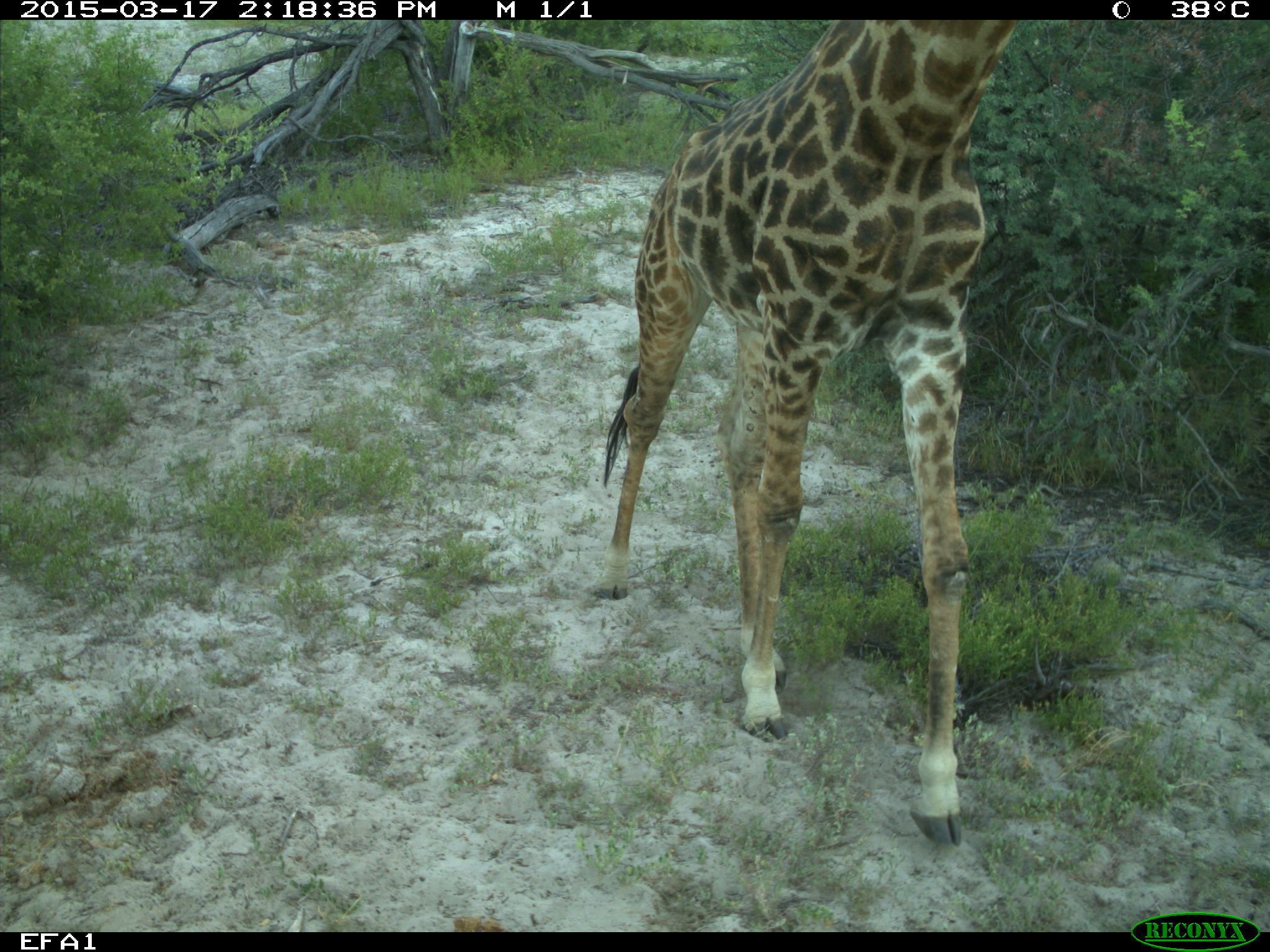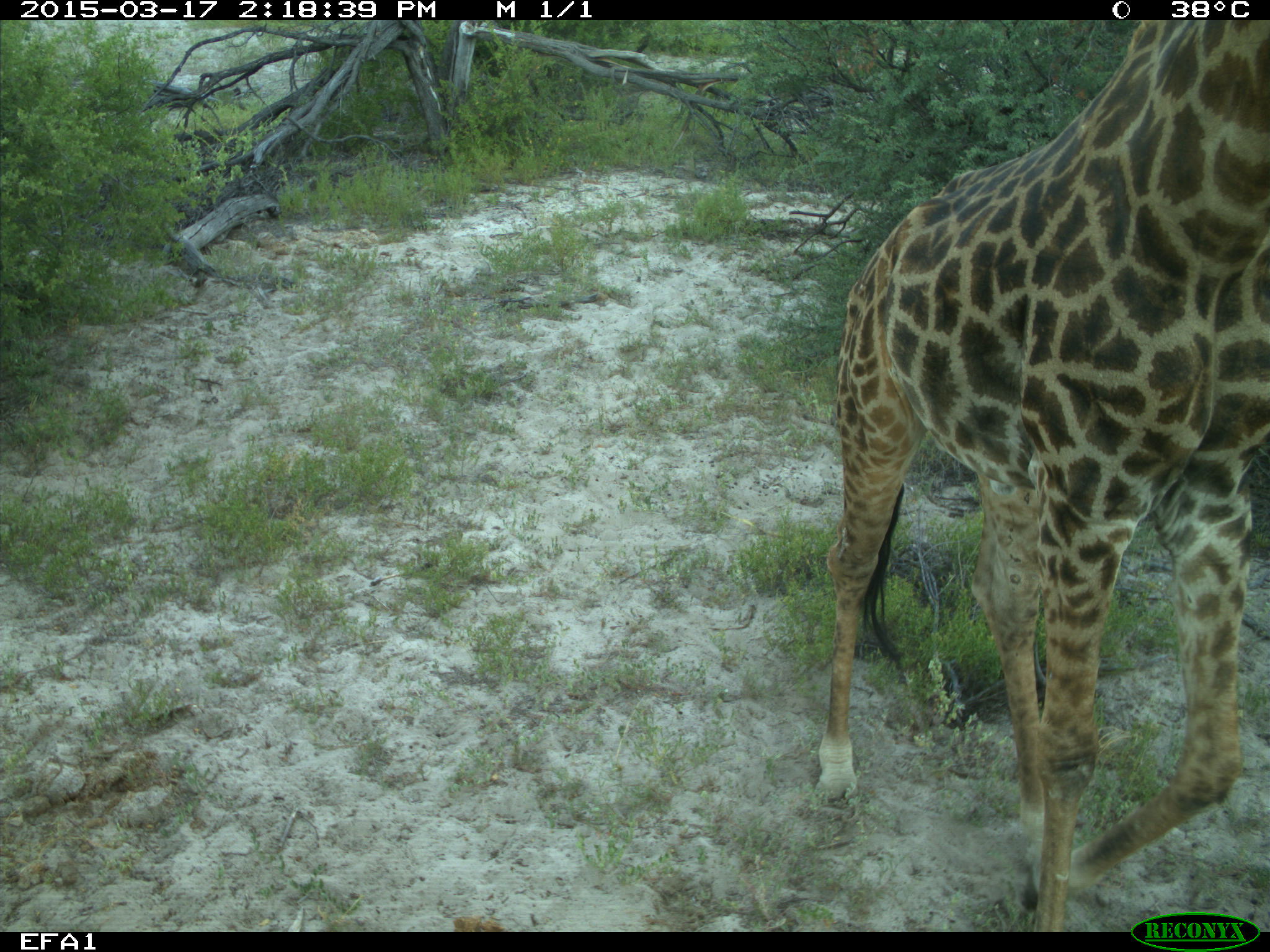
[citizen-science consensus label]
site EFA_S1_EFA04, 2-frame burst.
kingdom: Animalia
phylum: Chordata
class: Mammalia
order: Artiodactyla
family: Giraffidae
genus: Giraffa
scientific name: Giraffa camelopardalis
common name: giraffe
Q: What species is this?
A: Giraffe (Giraffa camelopardalis).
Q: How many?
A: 1.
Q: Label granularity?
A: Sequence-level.